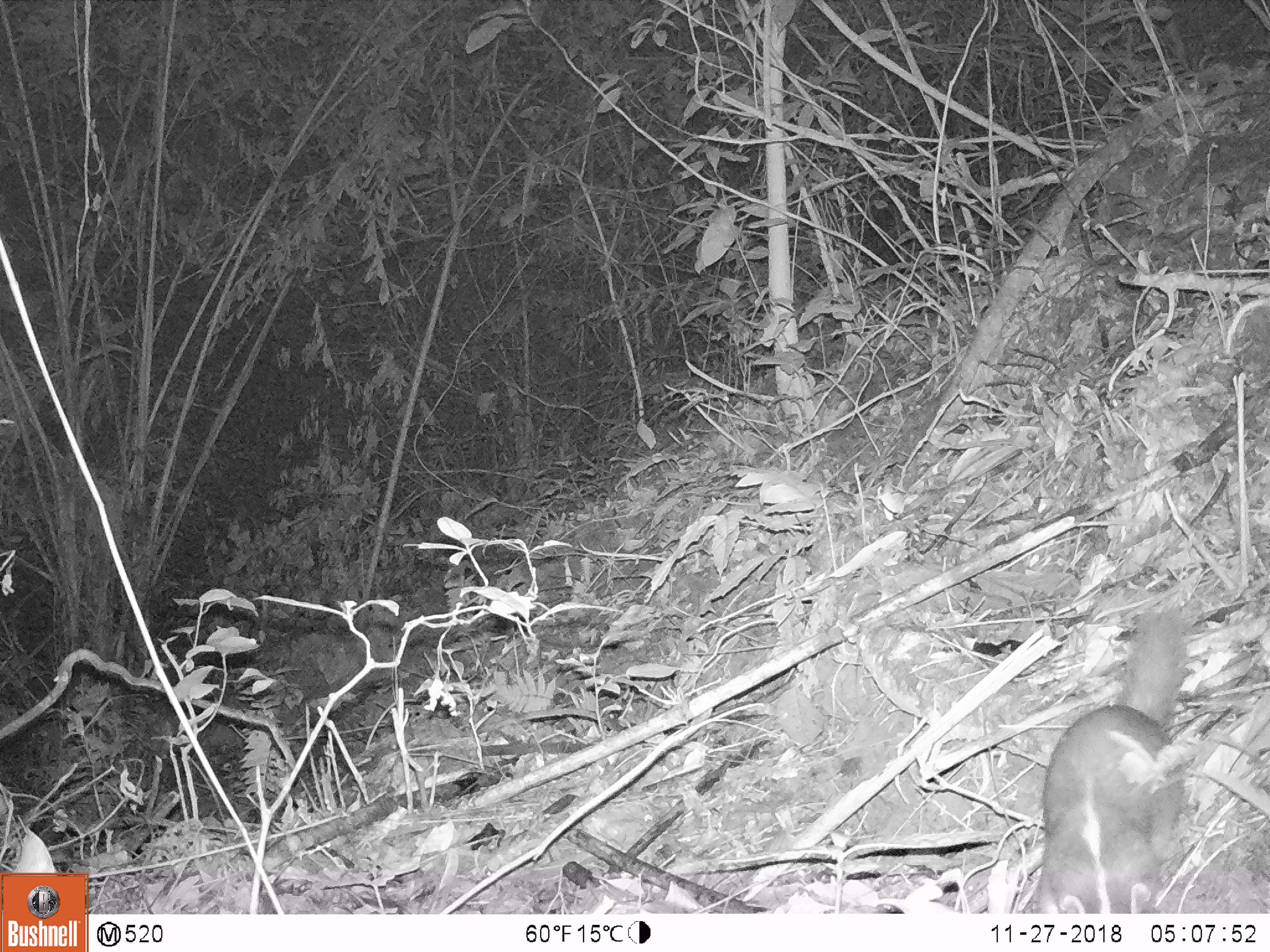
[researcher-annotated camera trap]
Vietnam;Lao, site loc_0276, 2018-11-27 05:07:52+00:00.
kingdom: Animalia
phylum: Chordata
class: Mammalia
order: Carnivora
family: Mustelidae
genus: Melogale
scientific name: Melogale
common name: ferret badger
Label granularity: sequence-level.